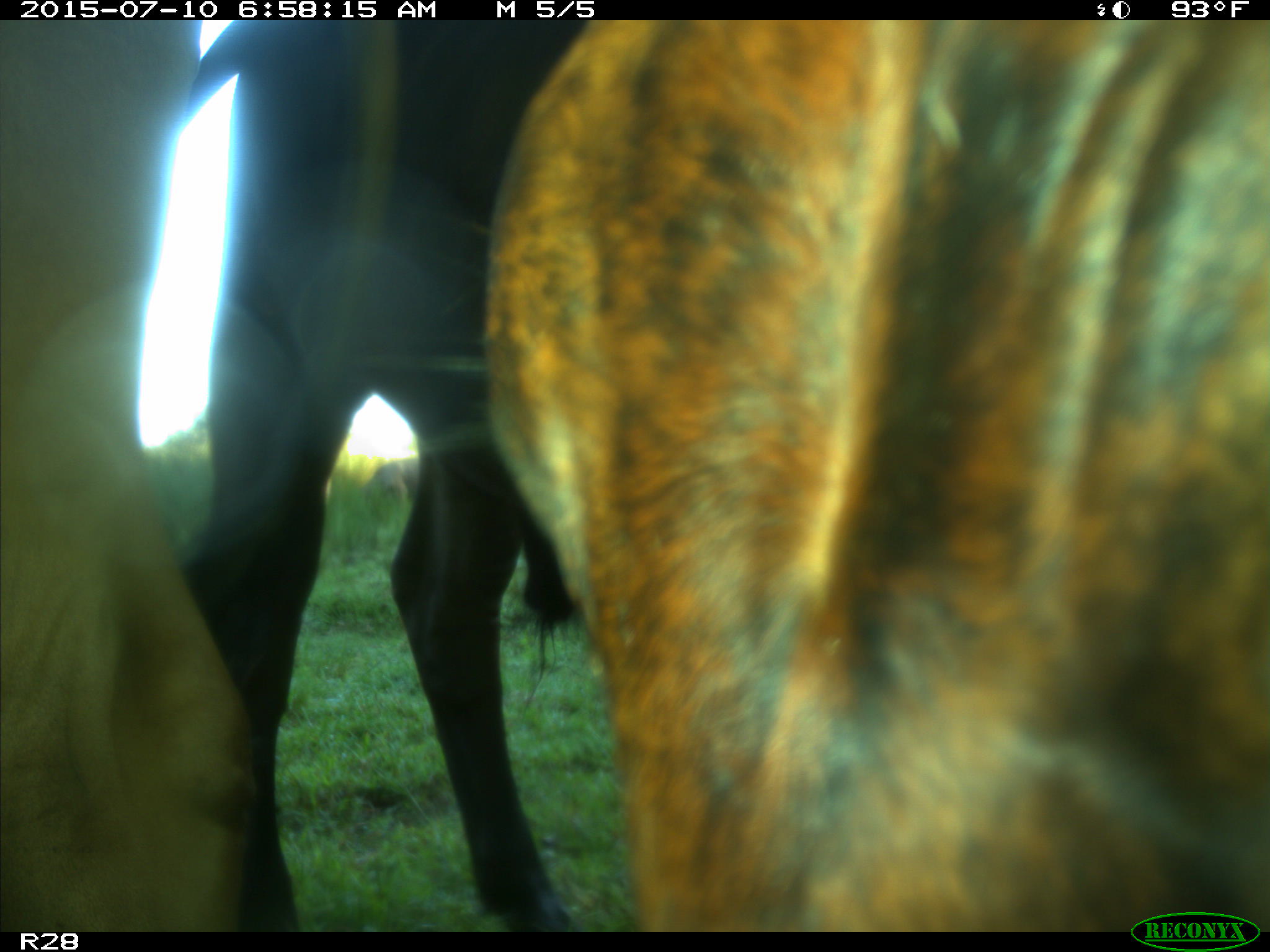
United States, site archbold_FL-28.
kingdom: Animalia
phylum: Chordata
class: Mammalia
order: Artiodactyla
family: Bovidae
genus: Bos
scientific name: Bos taurus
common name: domestic cow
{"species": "Bos taurus (domestic cow)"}